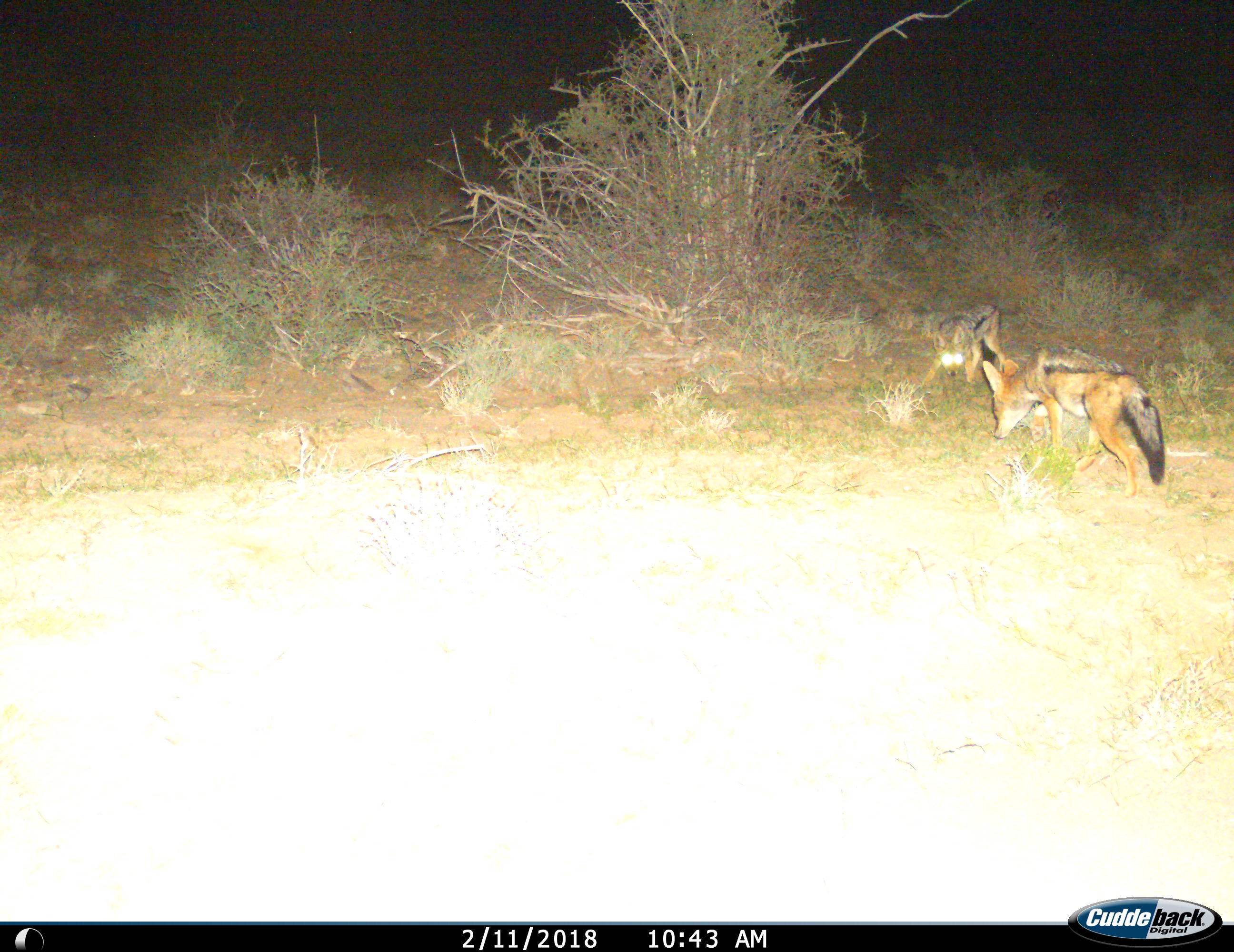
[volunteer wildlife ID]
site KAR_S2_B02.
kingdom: Animalia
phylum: Chordata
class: Mammalia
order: Carnivora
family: Canidae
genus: Lupulella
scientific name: Lupulella mesomelas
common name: black-backed jackal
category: jackalblackbacked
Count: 2.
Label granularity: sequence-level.